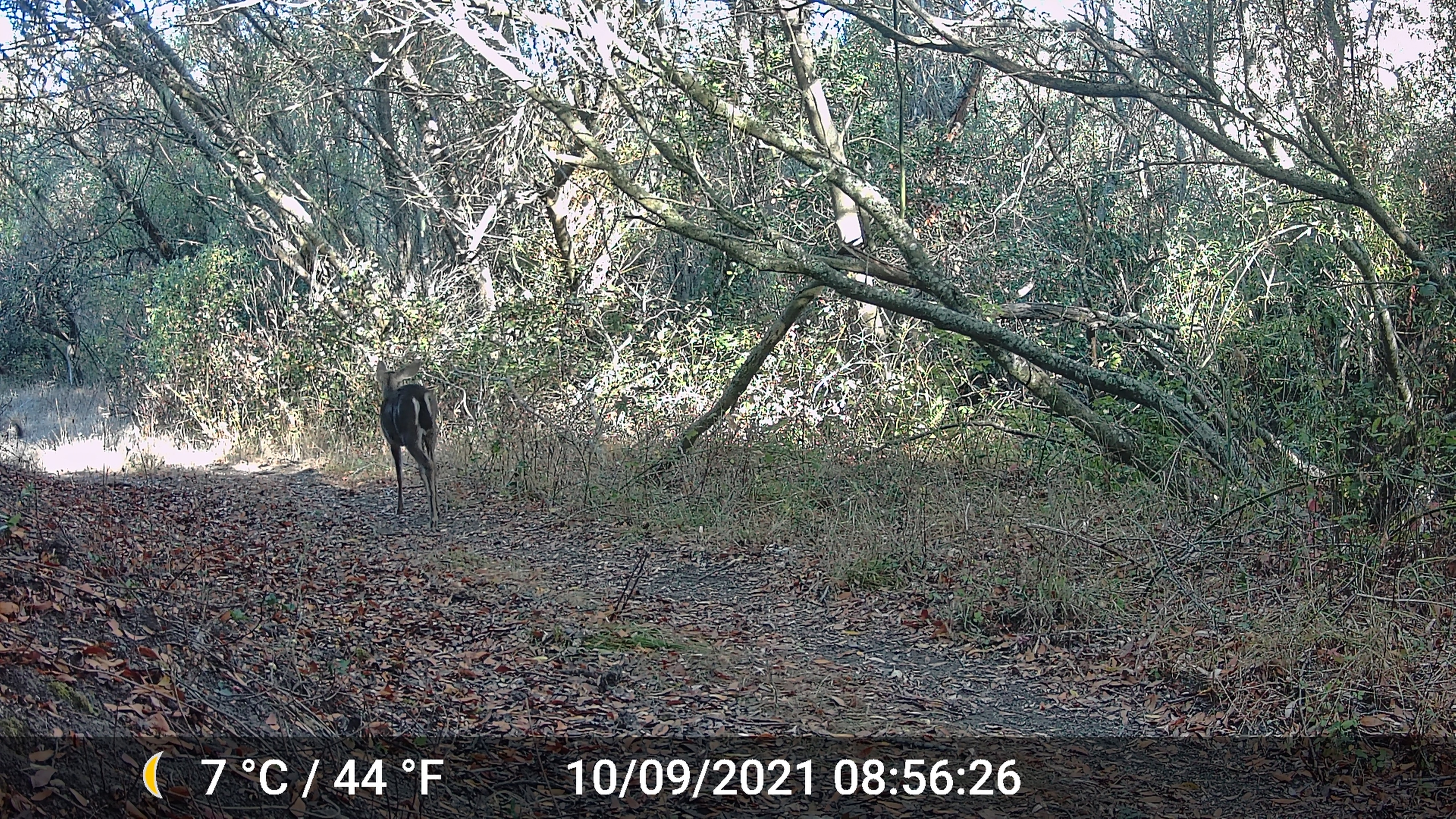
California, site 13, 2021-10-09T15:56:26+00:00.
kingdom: Animalia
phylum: Chordata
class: Mammalia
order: Artiodactyla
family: Cervidae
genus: Odocoileus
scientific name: Odocoileus hemionus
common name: mule deer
Mule deer (Odocoileus hemionus).